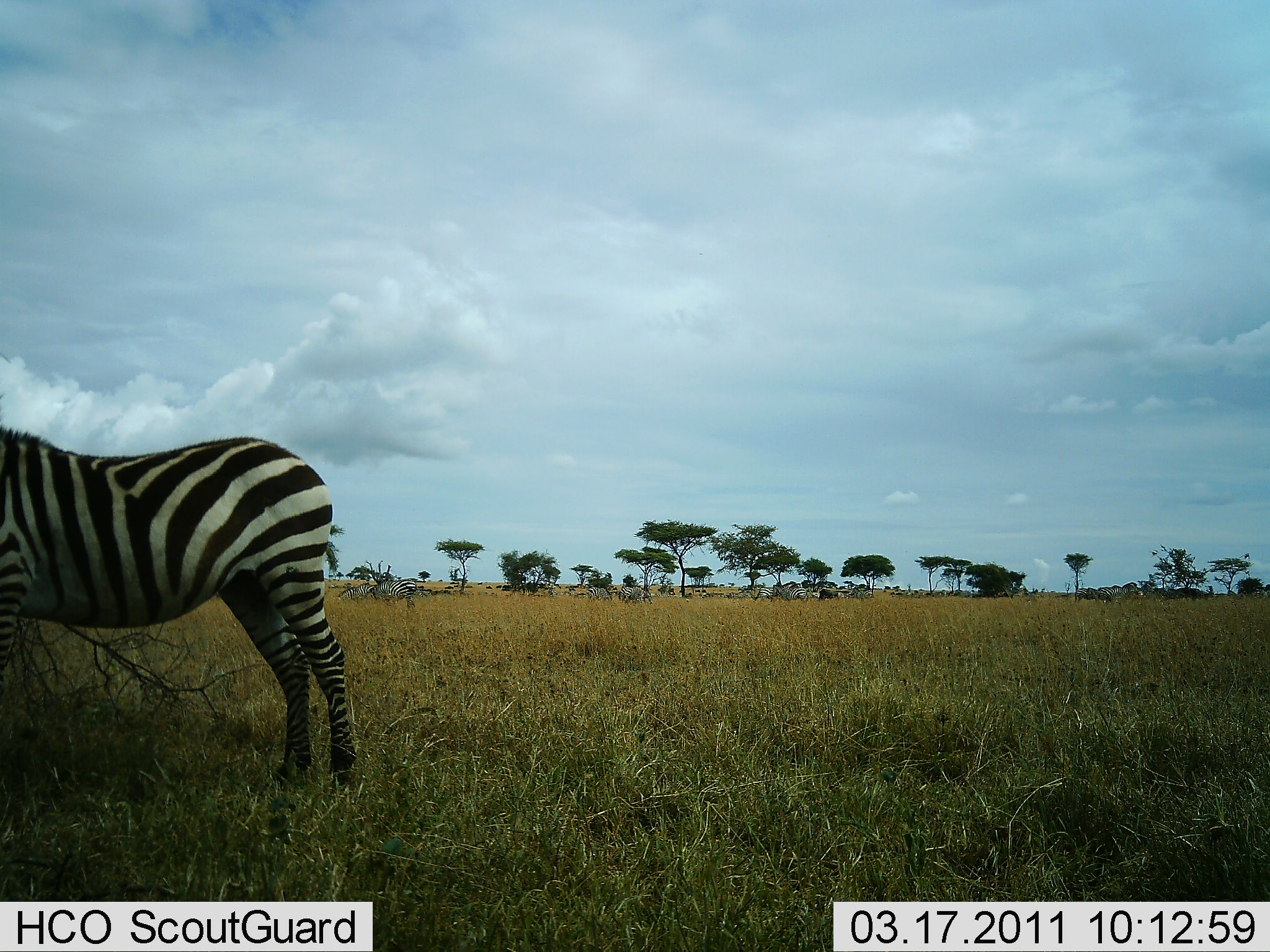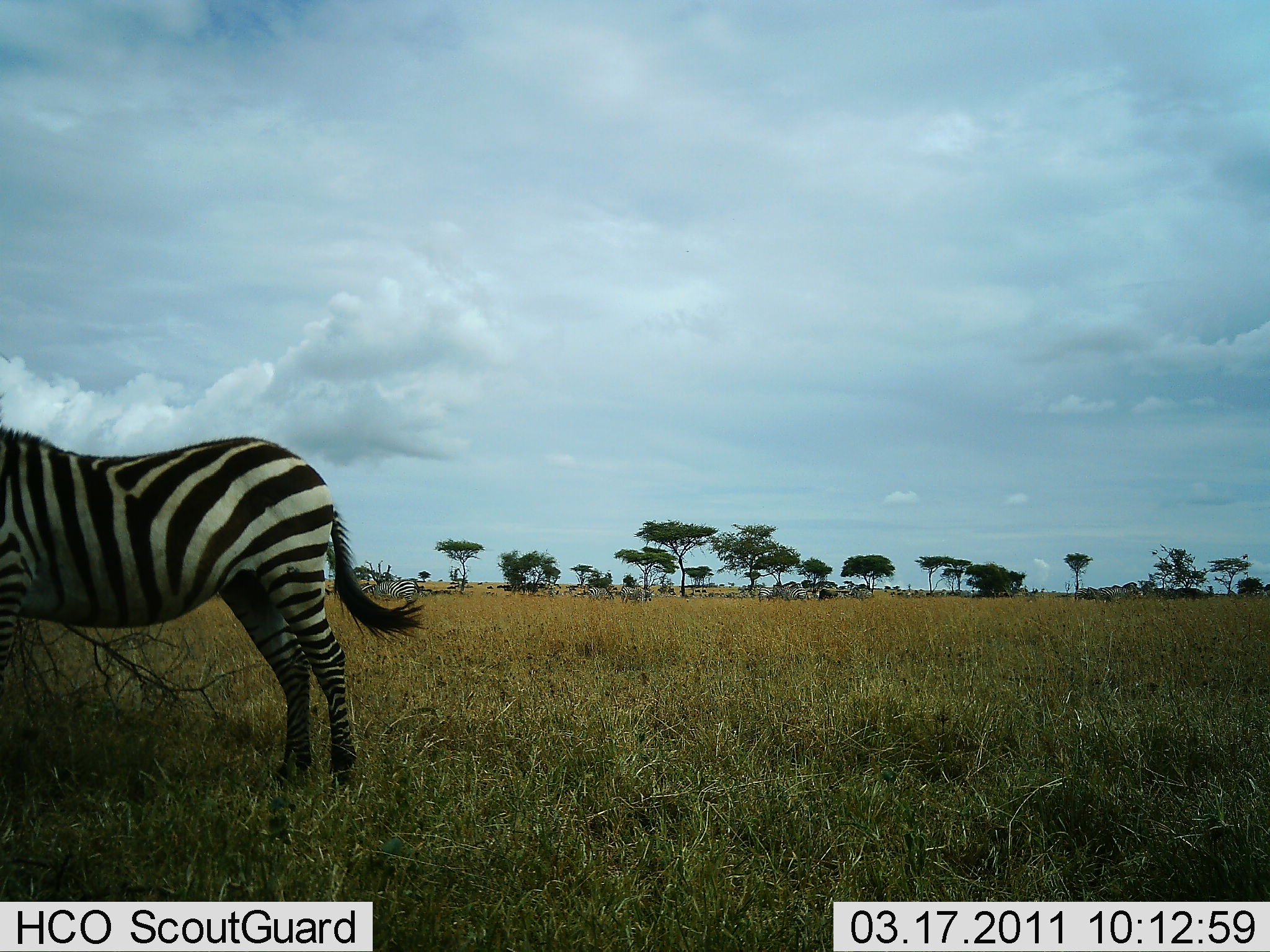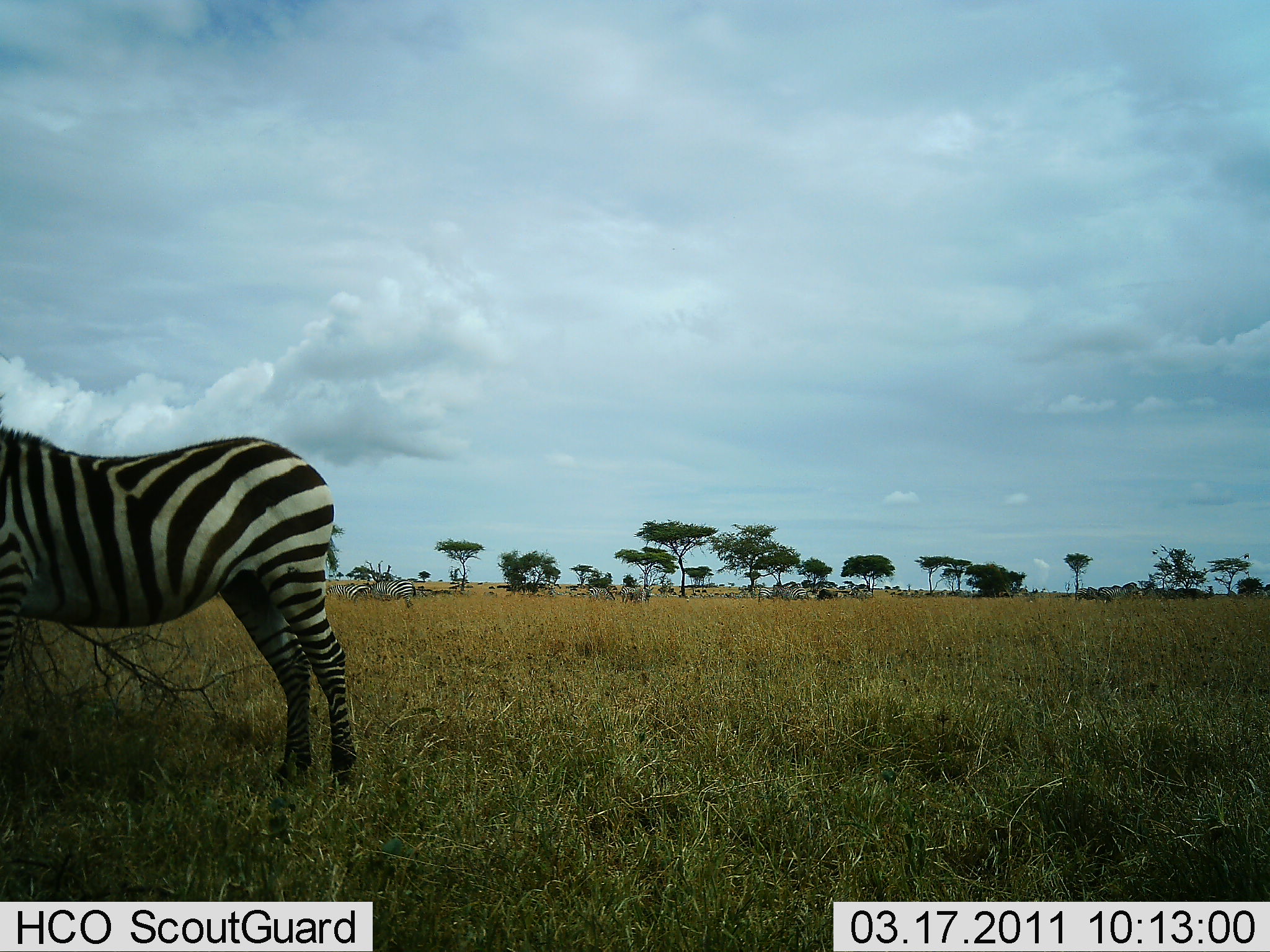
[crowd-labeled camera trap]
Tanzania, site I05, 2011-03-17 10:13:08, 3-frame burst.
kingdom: Animalia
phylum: Chordata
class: Mammalia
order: Perissodactyla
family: Equidae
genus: Equus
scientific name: Equus quagga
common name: plains zebra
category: zebra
Zebra (plains zebra) (Equus quagga), count 1. Behavior (volunteer vote fractions): standing 92%, resting 0%, moving 23%, interacting 0%. Young present (vote fraction): 0%. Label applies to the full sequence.